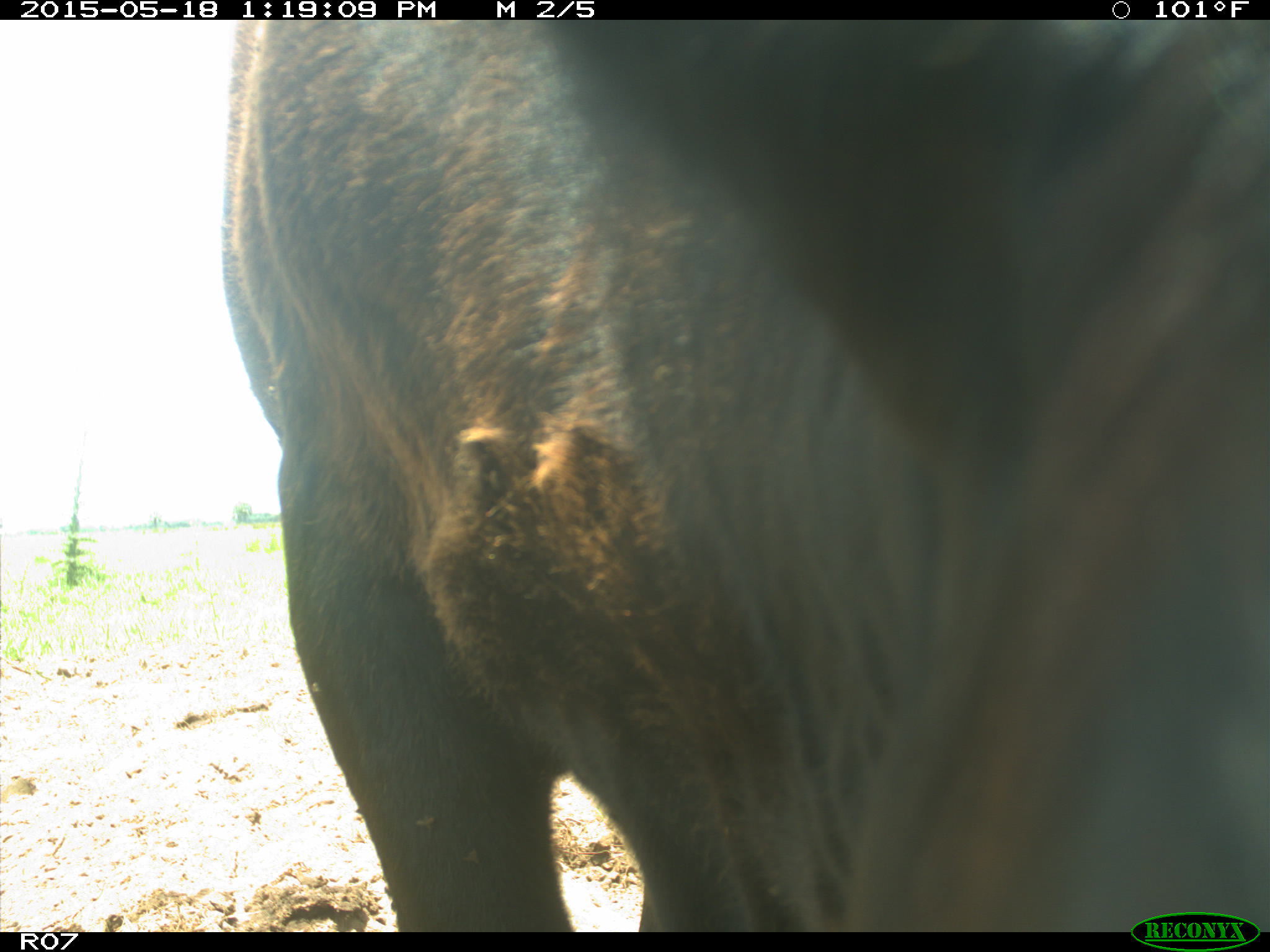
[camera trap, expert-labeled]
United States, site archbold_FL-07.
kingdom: Animalia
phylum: Chordata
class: Mammalia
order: Artiodactyla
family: Bovidae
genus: Bos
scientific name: Bos taurus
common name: domestic cow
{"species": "Bos taurus (domestic cow)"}